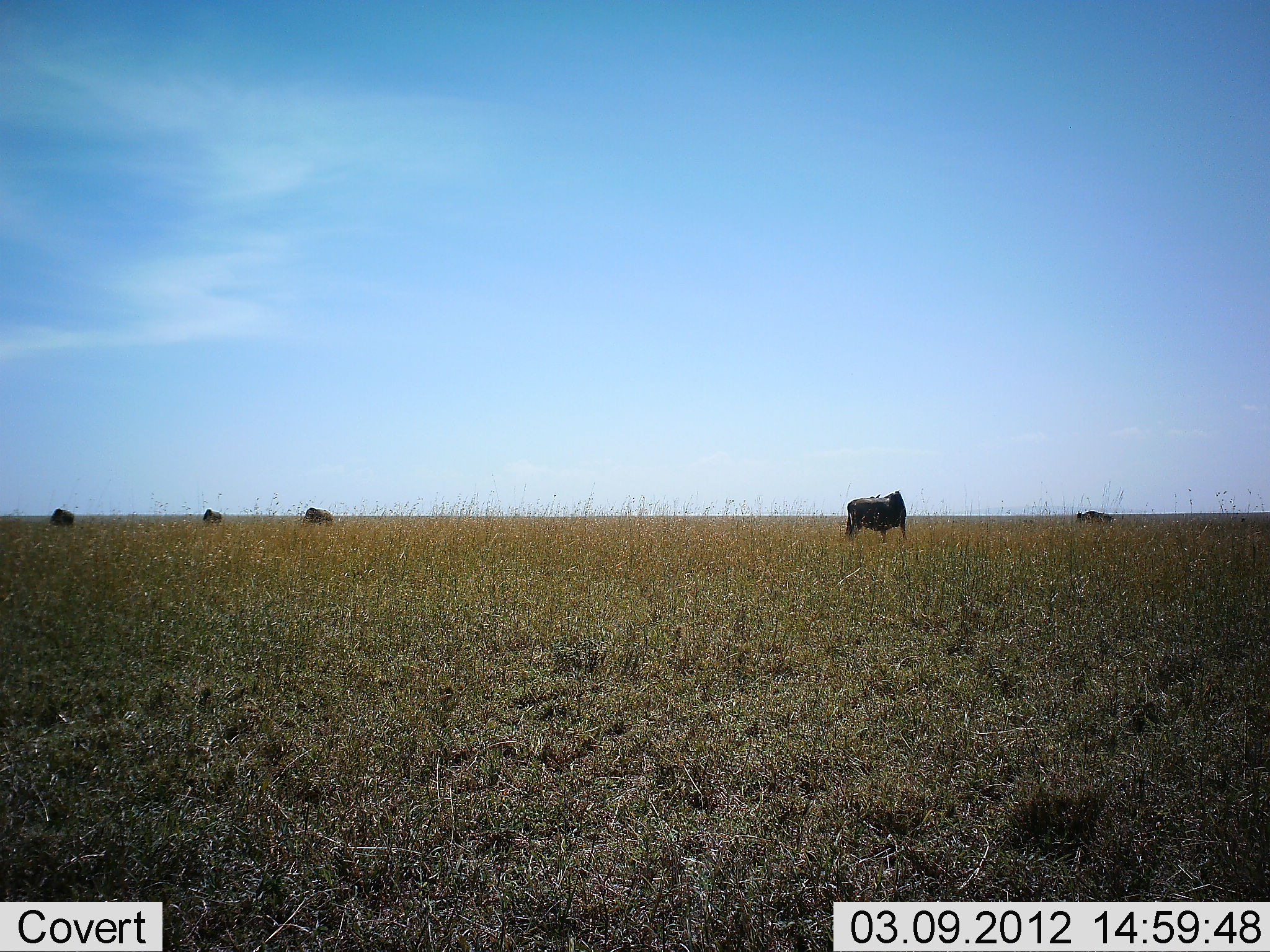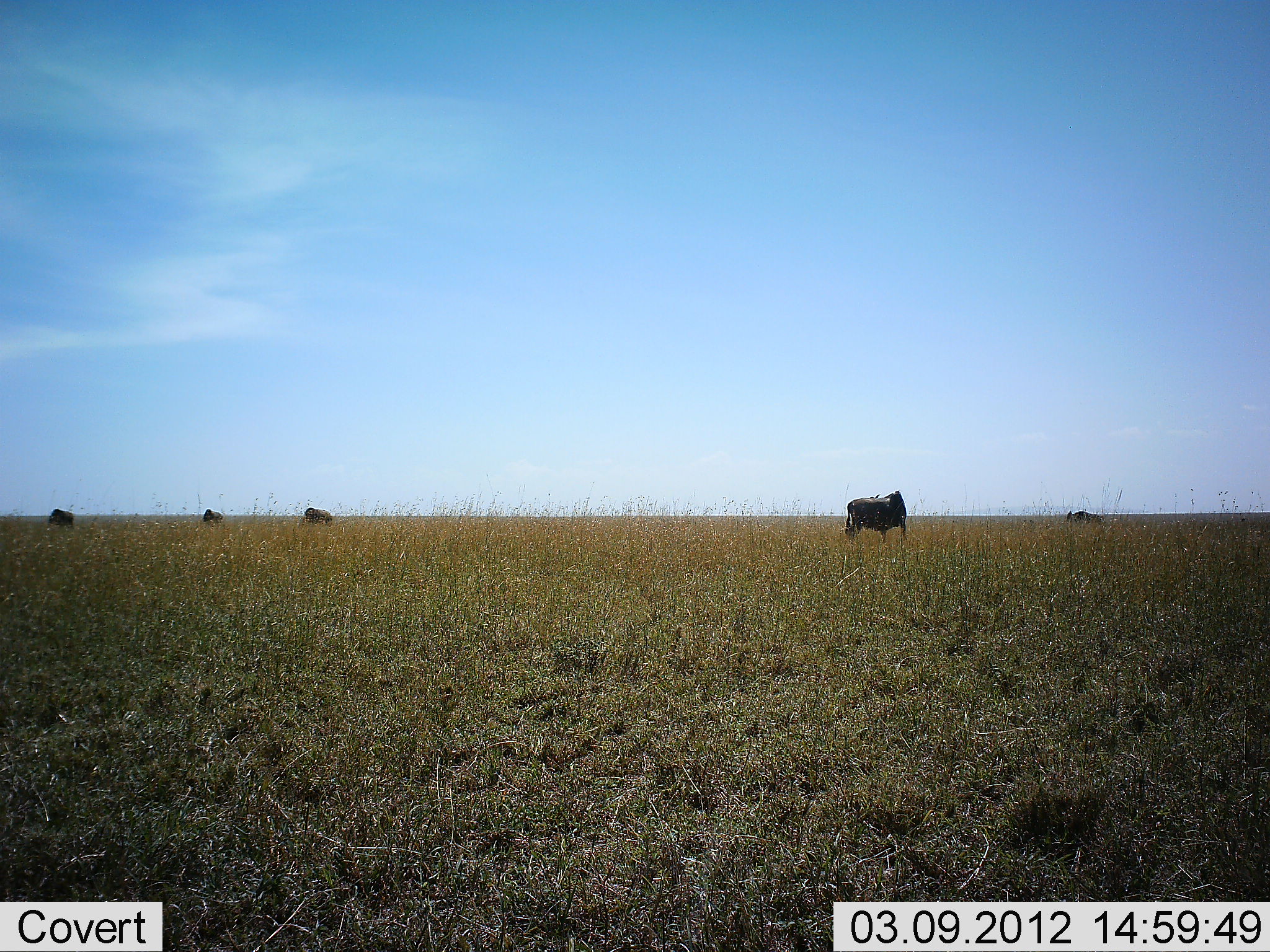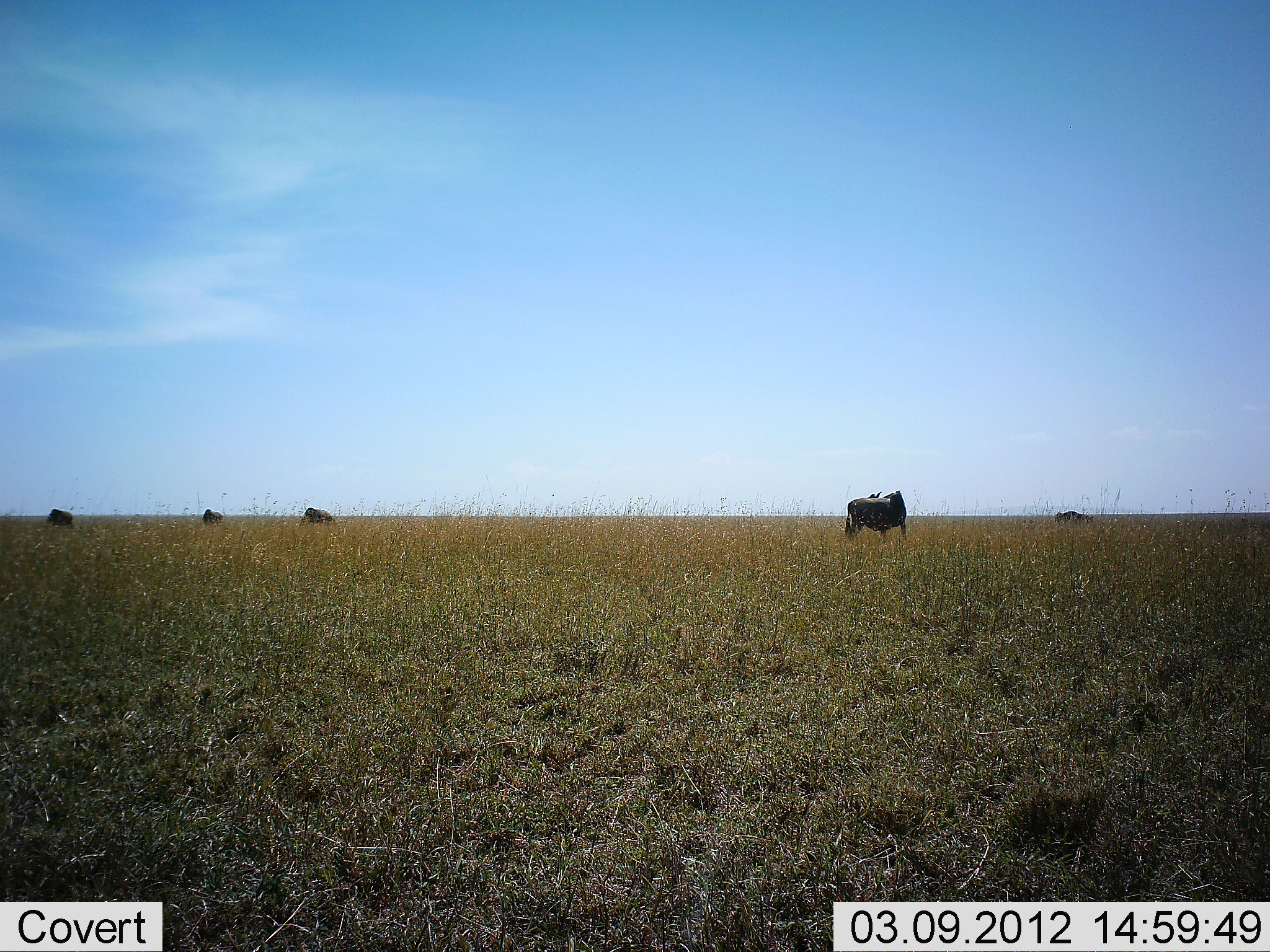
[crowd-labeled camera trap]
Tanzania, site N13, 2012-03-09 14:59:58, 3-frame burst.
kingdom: Animalia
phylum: Chordata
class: Mammalia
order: Artiodactyla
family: Bovidae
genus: Connochaetes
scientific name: Connochaetes taurinus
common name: blue wildebeest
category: wildebeest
Wildebeest (blue wildebeest) (Connochaetes taurinus), count 5. Behavior (volunteer vote fractions): standing 73%, resting 0%, moving 64%, interacting 0%. Young present (vote fraction): 0%. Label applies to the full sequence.